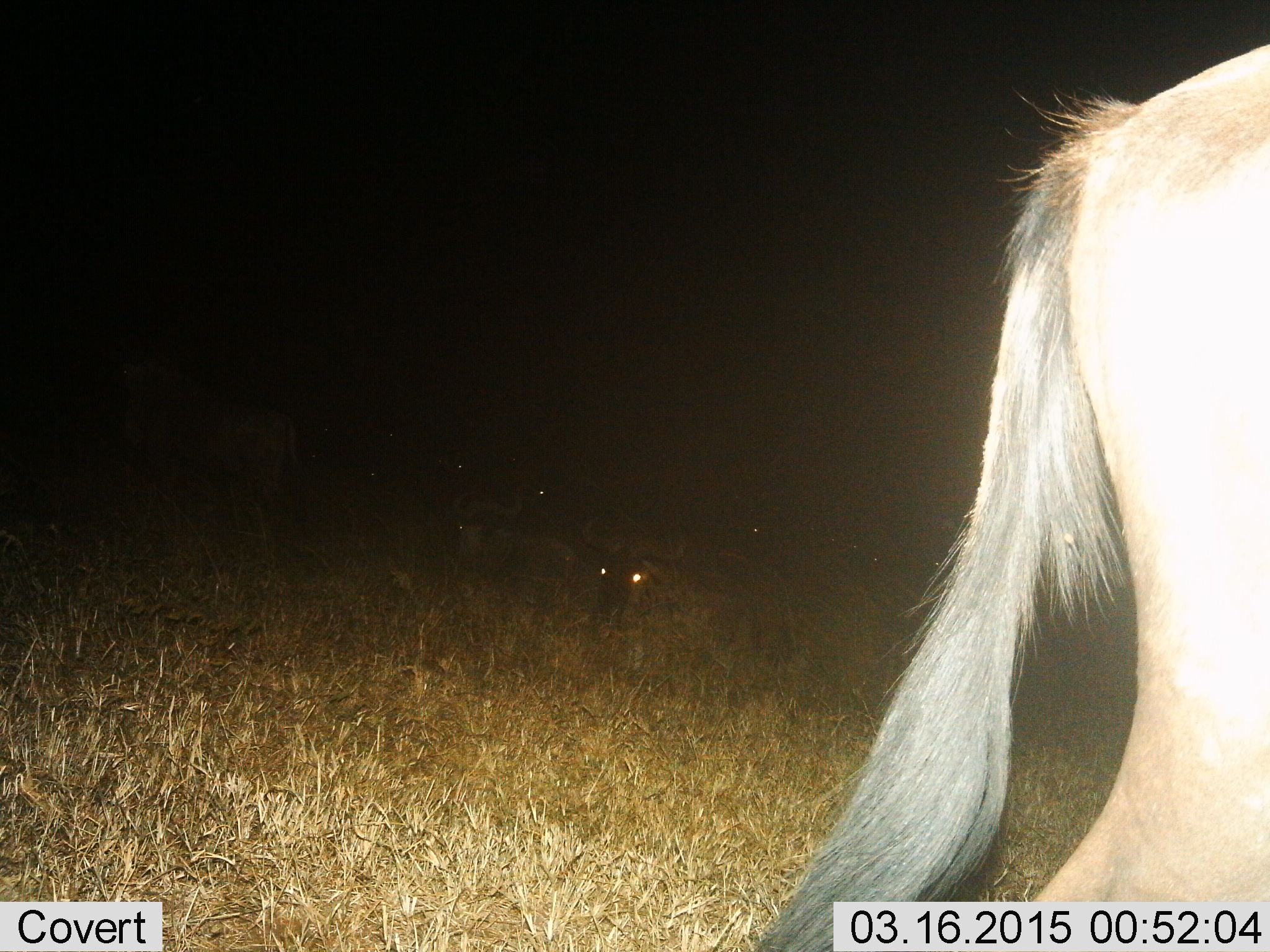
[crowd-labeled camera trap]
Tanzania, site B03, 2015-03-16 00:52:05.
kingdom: Animalia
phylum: Chordata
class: Mammalia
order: Artiodactyla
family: Bovidae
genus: Connochaetes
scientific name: Connochaetes taurinus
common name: blue wildebeest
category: wildebeest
Wildebeest (blue wildebeest) (Connochaetes taurinus), count 4. Behavior (volunteer vote fractions): standing 80%, resting 90%, moving 20%, interacting 10%. Young present (vote fraction): 10%. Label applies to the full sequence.